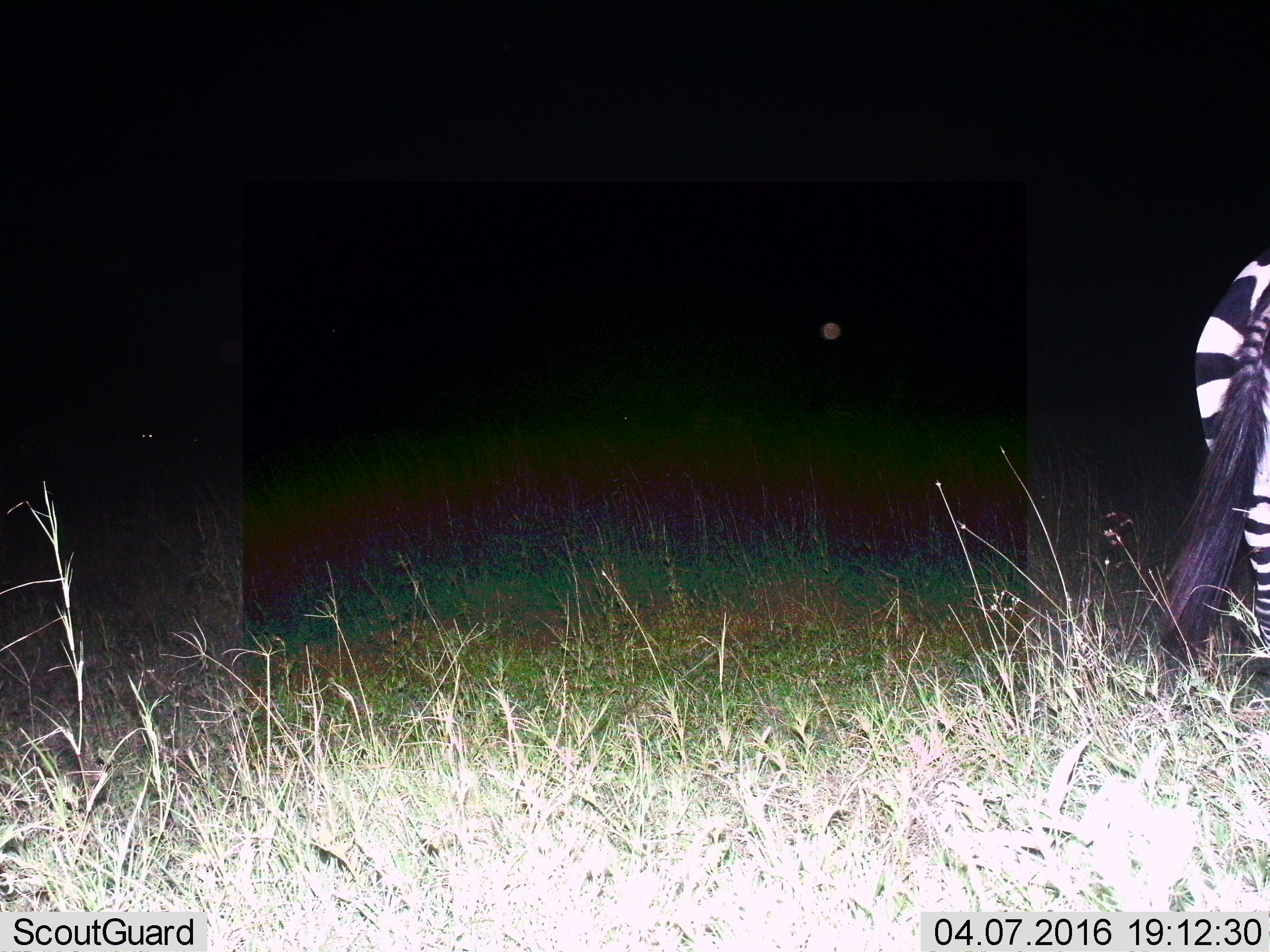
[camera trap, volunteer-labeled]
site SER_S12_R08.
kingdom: Animalia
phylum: Chordata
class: Mammalia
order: Perissodactyla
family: Equidae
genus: Equus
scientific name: Equus quagga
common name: plains zebra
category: zebraplains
Zebraplains (plains zebra) (Equus quagga), count 1. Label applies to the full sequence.